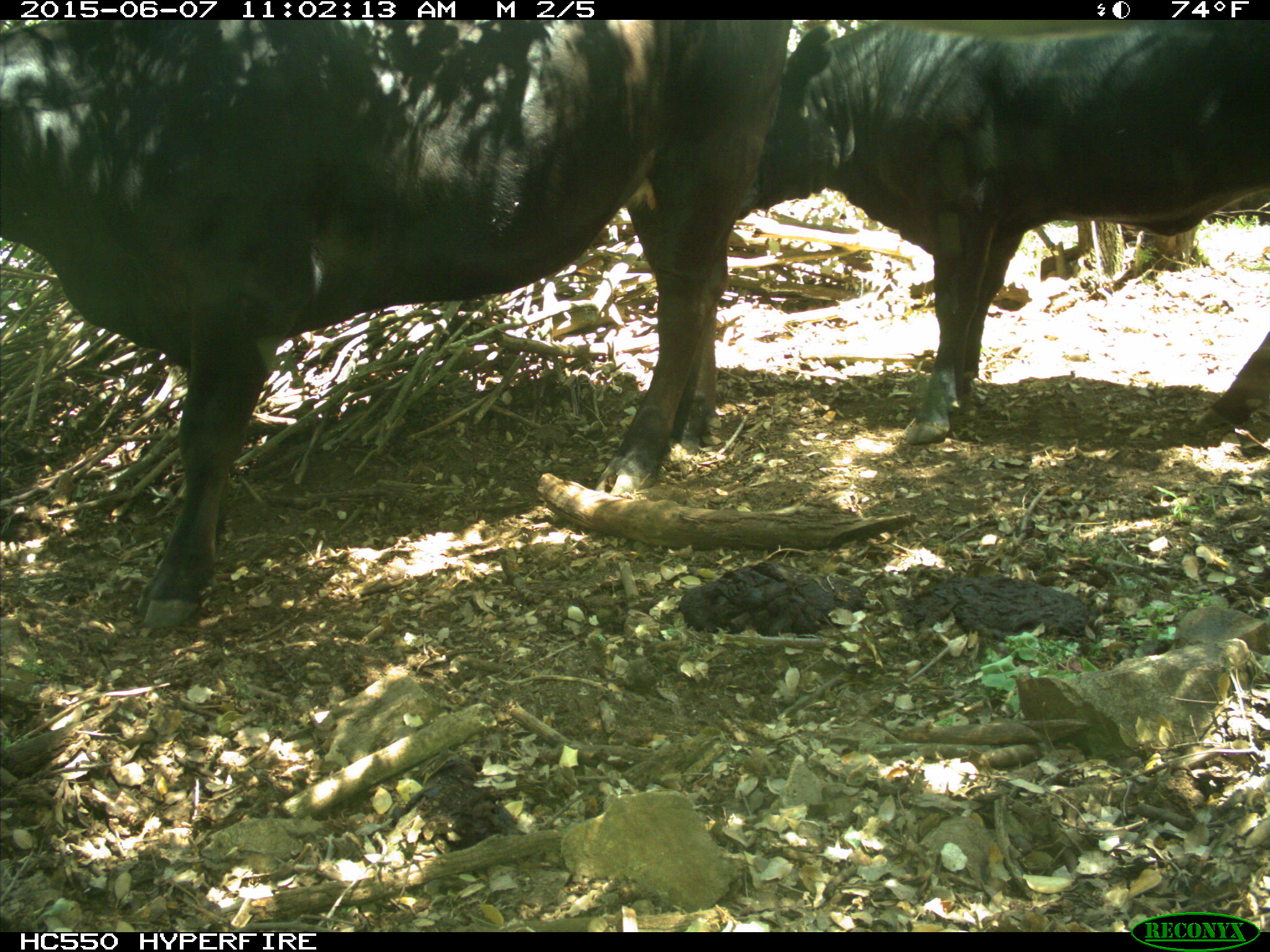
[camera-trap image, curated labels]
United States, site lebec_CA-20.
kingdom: Animalia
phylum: Chordata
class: Mammalia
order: Artiodactyla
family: Bovidae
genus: Bos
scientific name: Bos taurus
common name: domestic cow